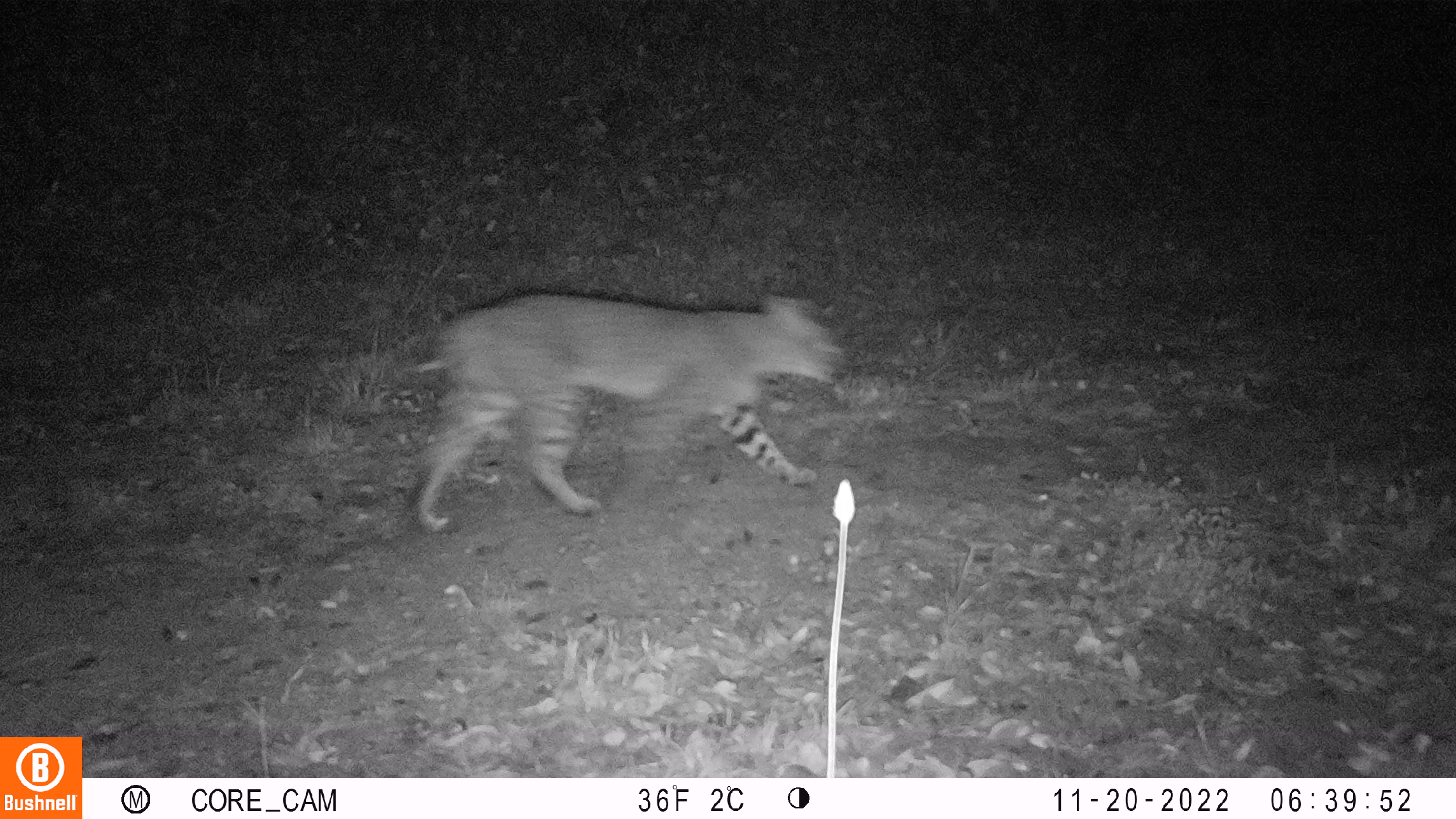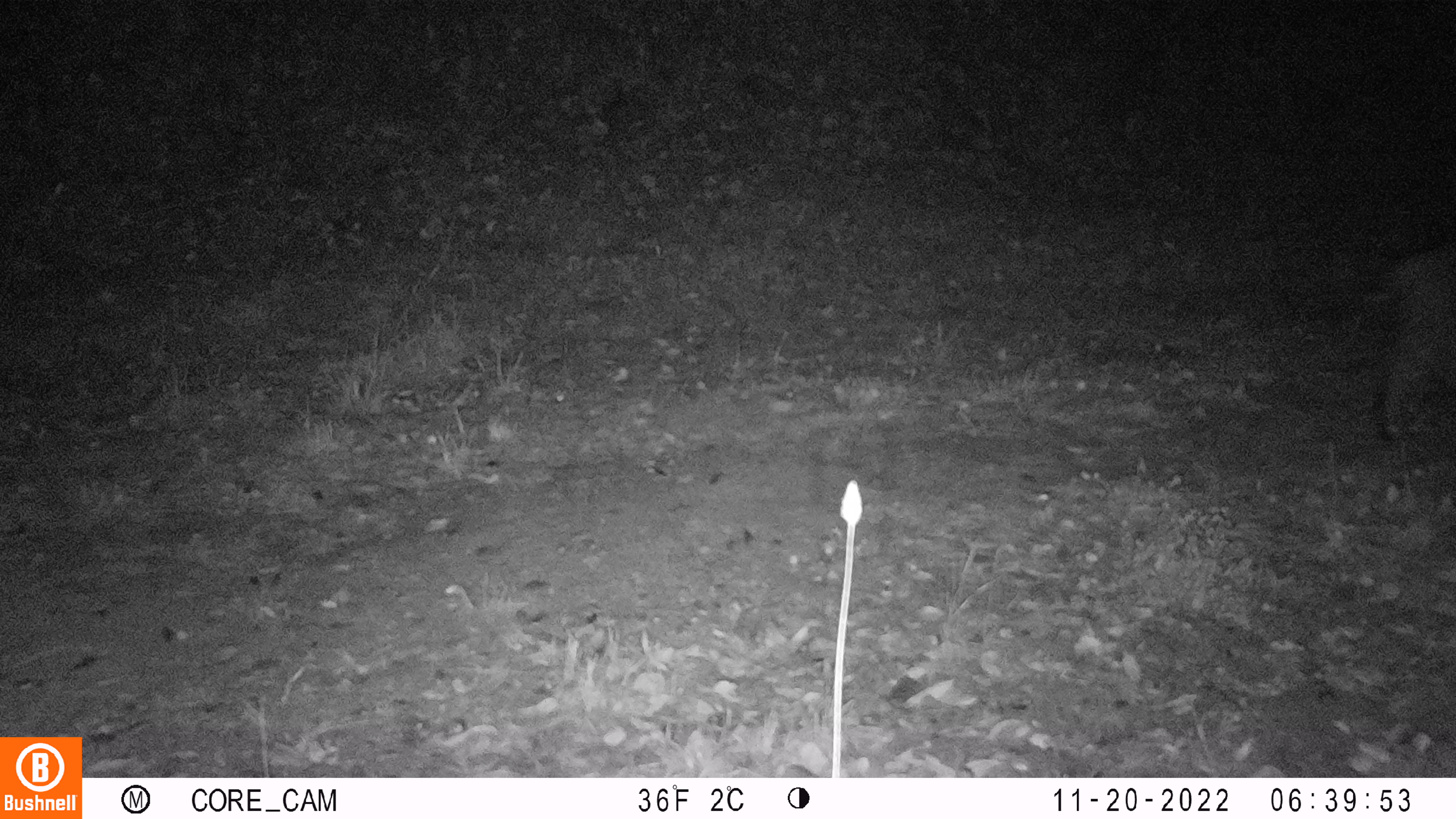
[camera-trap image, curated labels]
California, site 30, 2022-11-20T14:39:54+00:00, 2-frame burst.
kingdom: Animalia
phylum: Chordata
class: Mammalia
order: Carnivora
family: Felidae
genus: Lynx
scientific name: Lynx rufus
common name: bobcat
Bobcat (Lynx rufus).